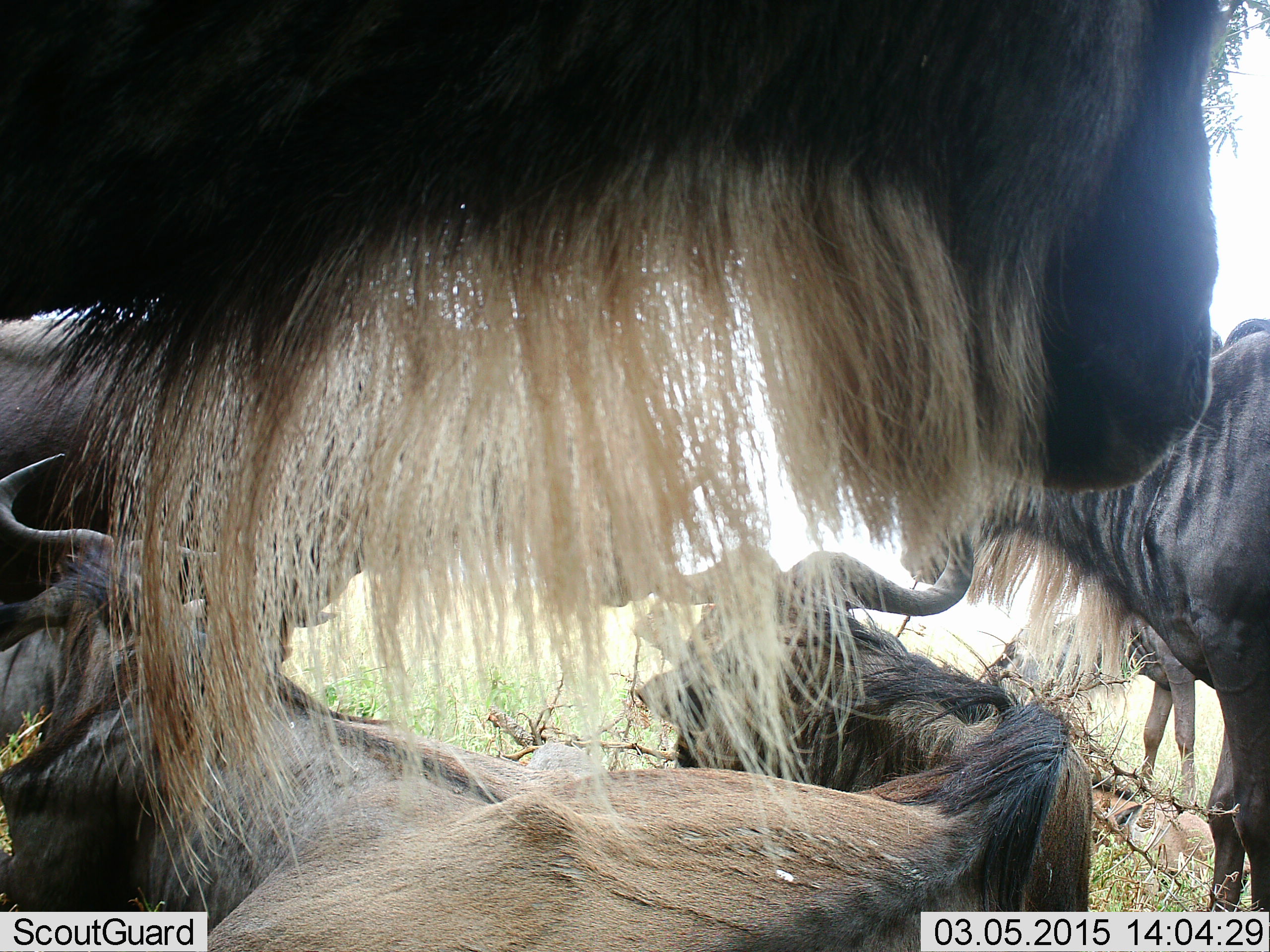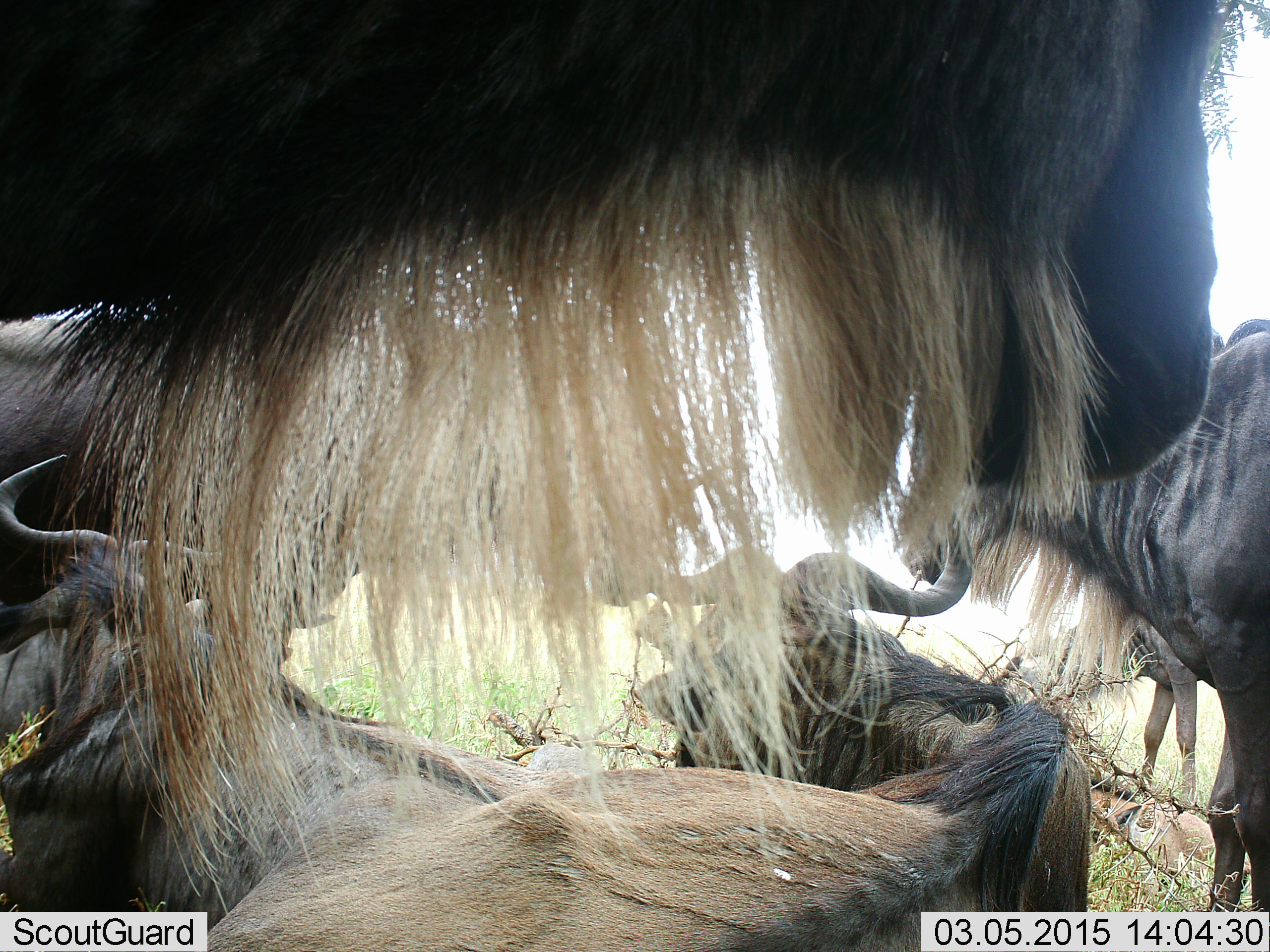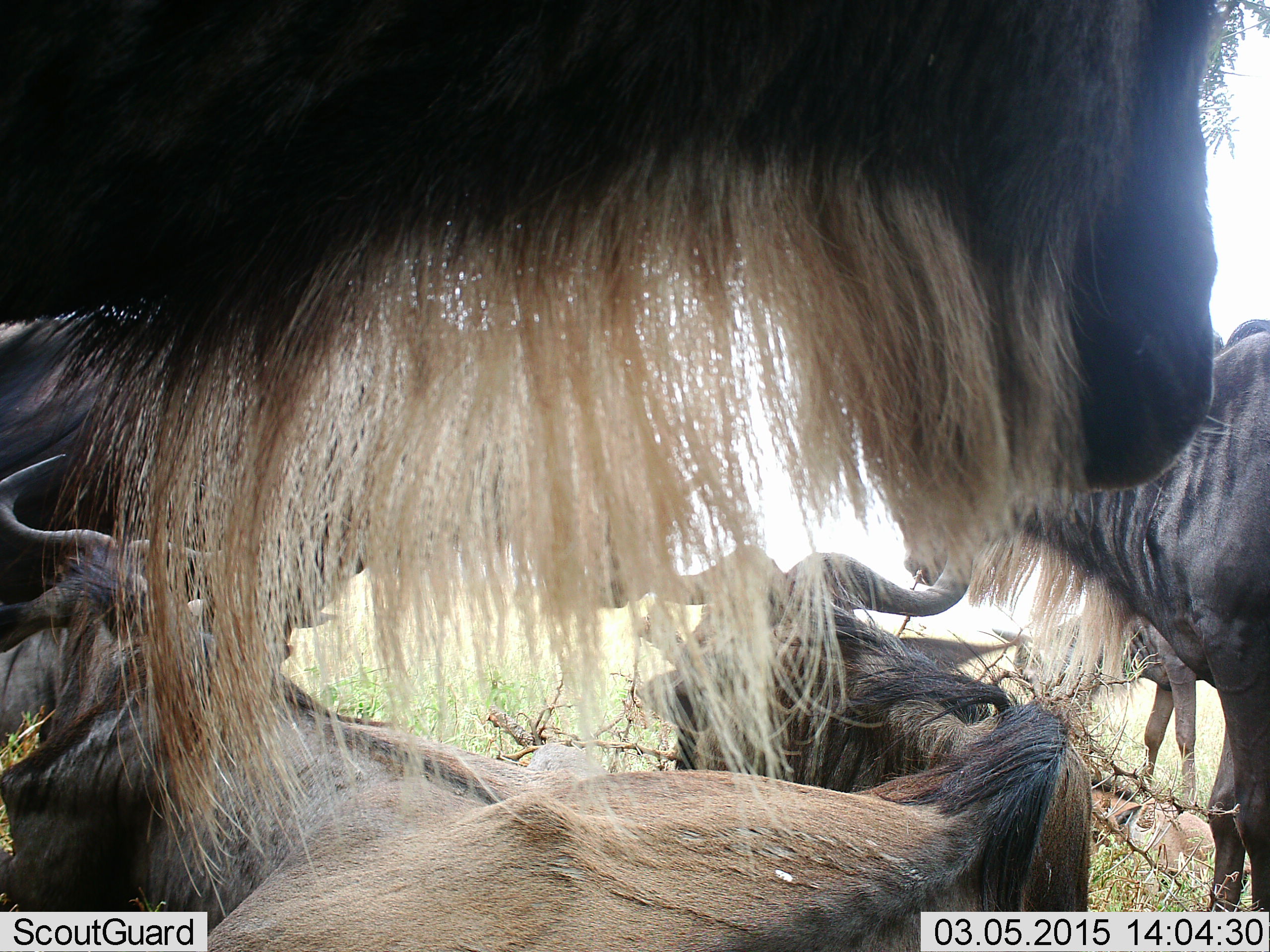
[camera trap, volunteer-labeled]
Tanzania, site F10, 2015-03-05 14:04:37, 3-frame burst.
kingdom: Animalia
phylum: Chordata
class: Mammalia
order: Artiodactyla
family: Bovidae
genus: Connochaetes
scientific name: Connochaetes taurinus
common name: blue wildebeest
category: wildebeest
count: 6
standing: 70%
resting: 100%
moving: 10%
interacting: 10%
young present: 10%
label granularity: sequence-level